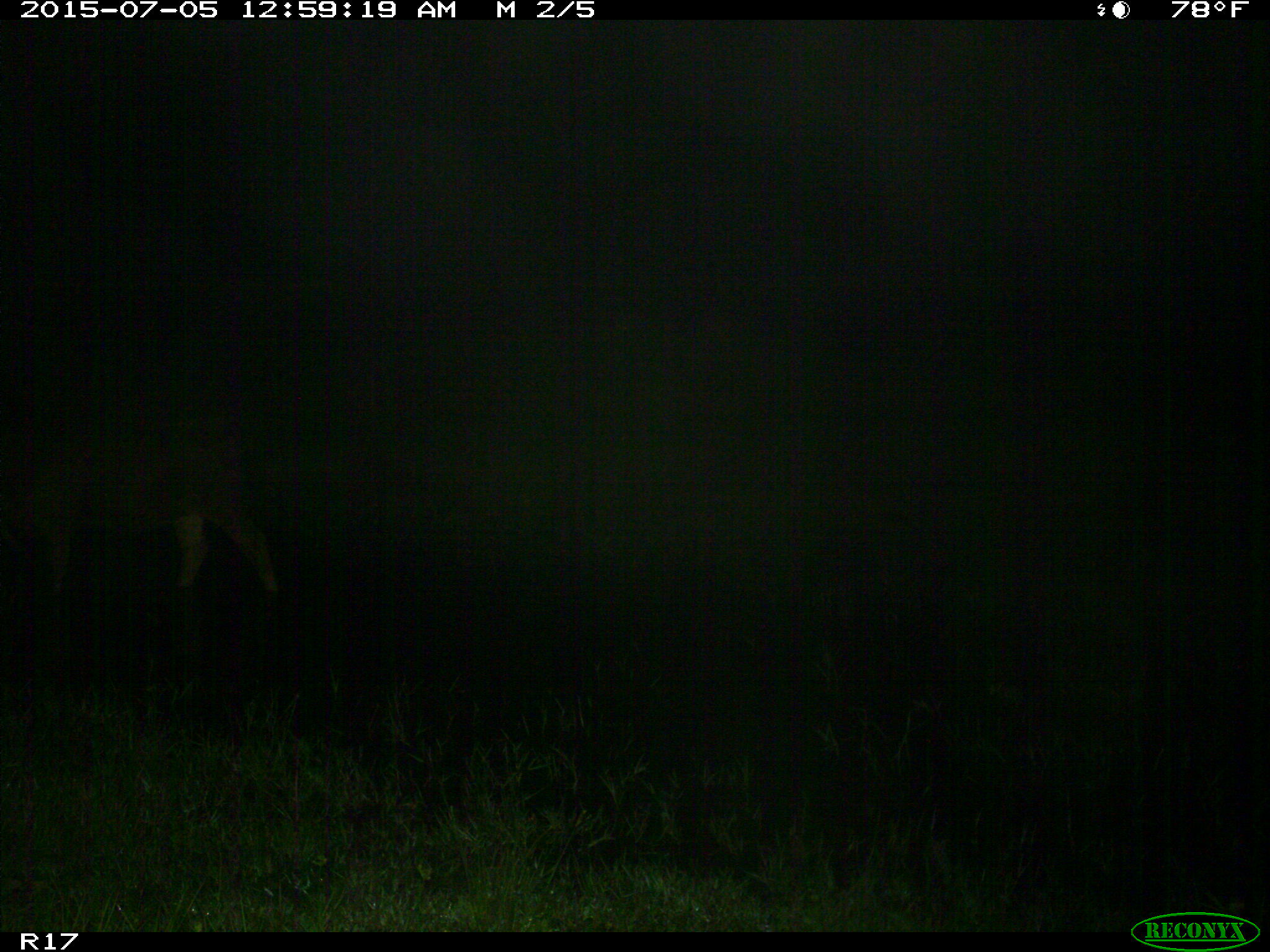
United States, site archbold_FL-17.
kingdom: Animalia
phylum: Chordata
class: Mammalia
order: Artiodactyla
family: Bovidae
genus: Bos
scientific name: Bos taurus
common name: domestic cow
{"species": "Bos taurus (domestic cow)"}